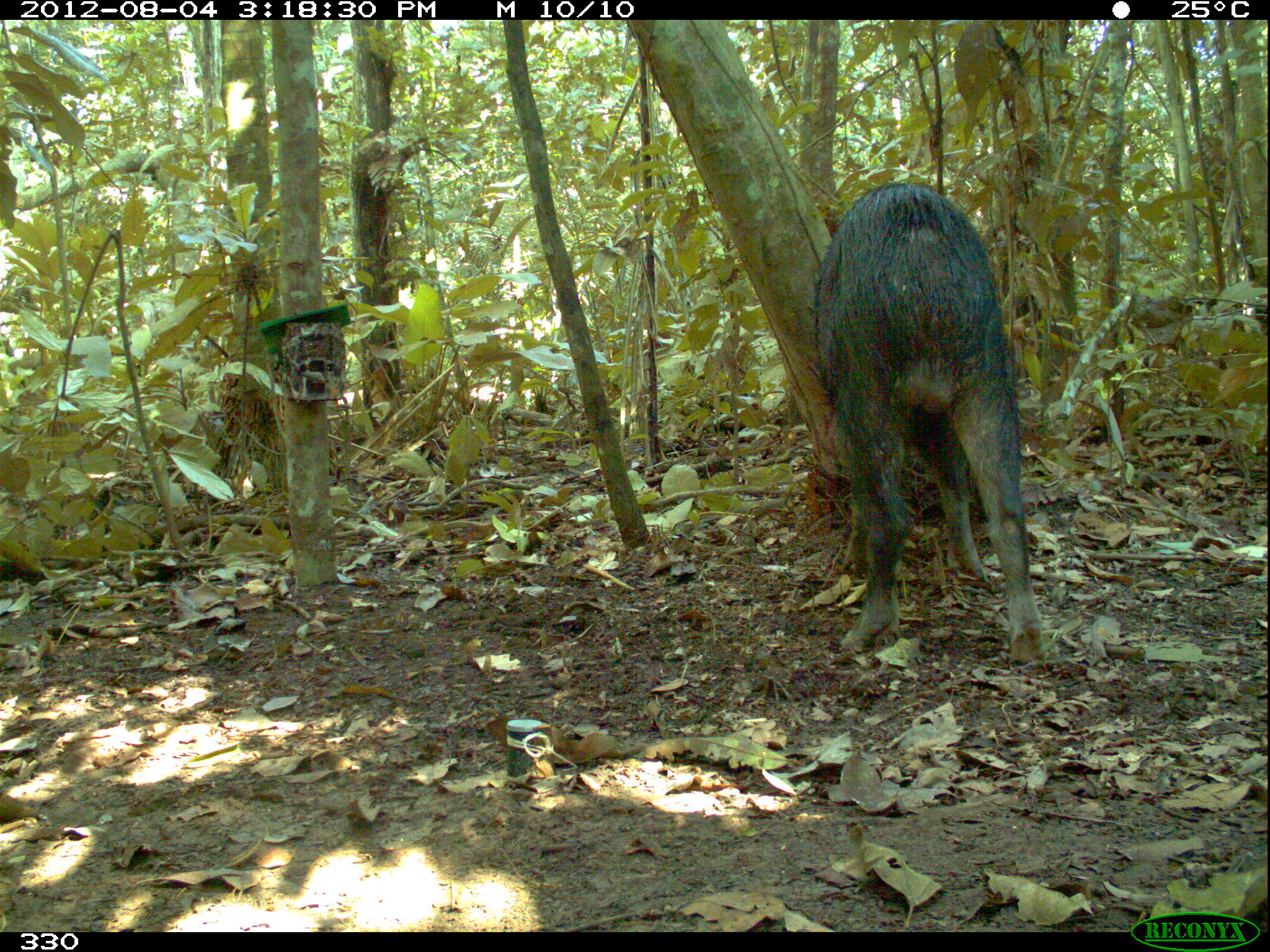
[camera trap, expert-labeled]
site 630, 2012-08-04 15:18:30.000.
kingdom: Animalia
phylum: Chordata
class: Mammalia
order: Artiodactyla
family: Tayassuidae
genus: Tayassu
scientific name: Tayassu pecari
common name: white-lipped peccary